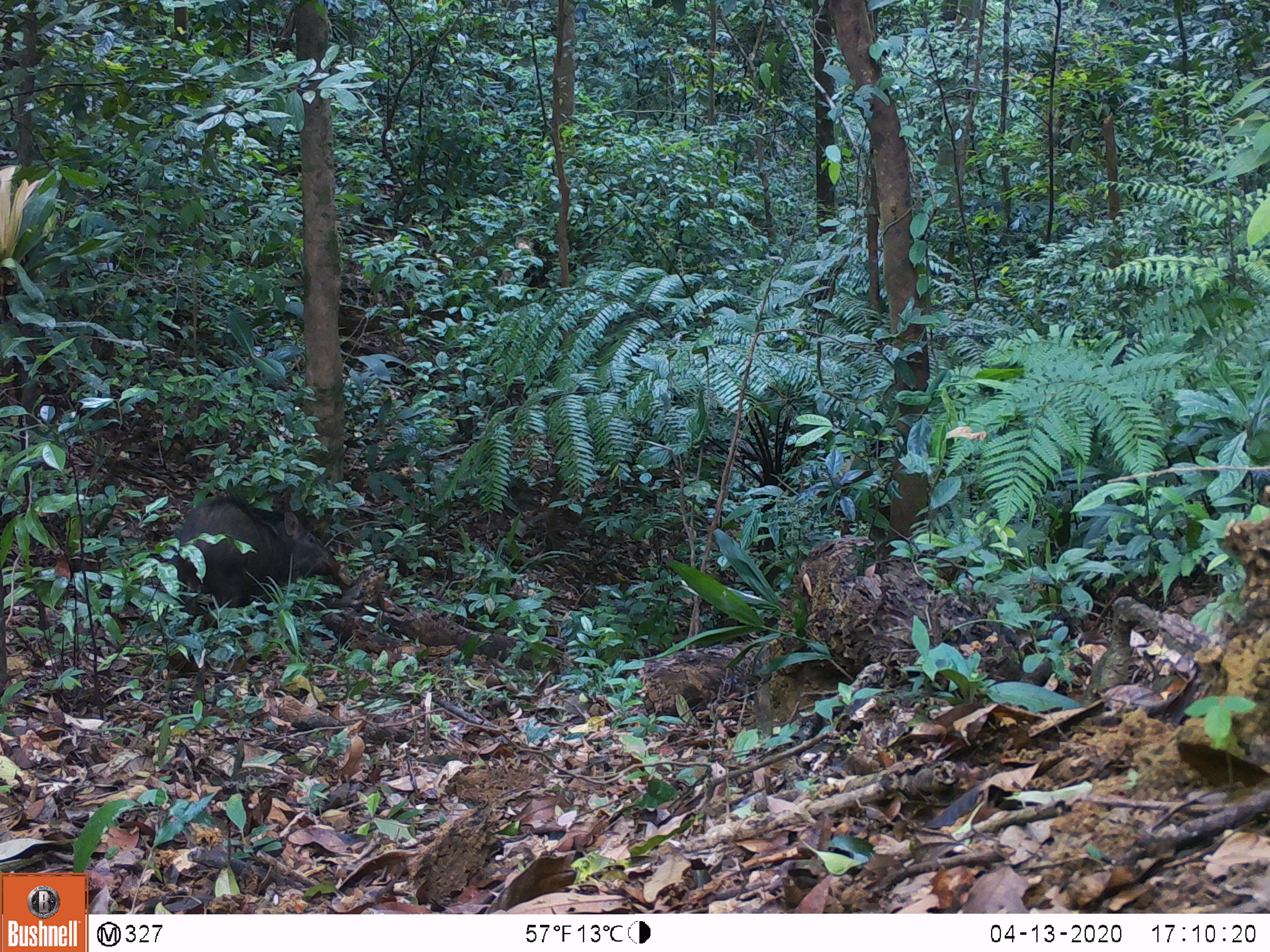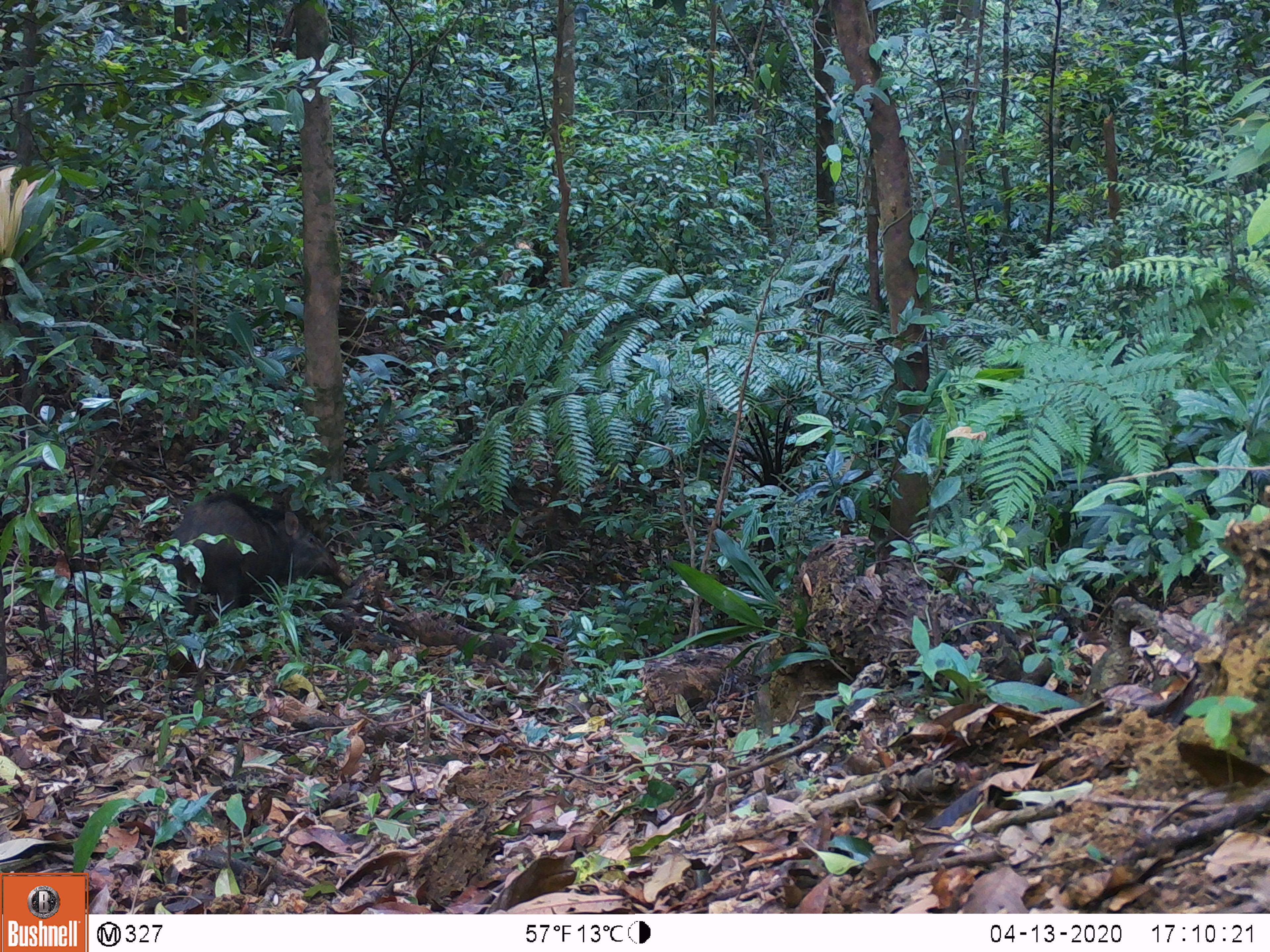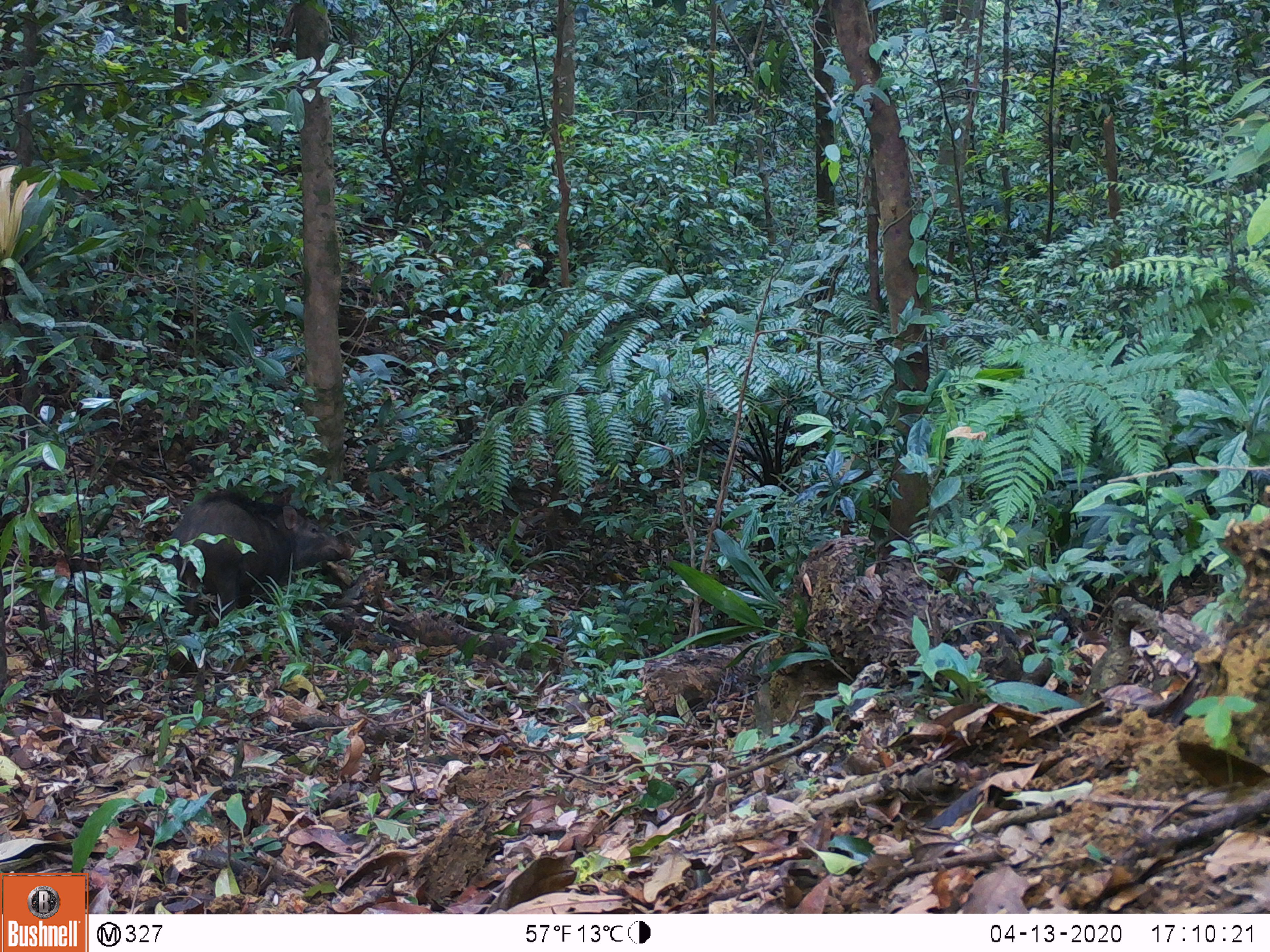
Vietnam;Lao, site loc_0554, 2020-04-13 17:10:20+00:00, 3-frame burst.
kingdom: Animalia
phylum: Chordata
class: Mammalia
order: Artiodactyla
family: Suidae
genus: Sus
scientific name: Sus scrofa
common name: eurasian wild pig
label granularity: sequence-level